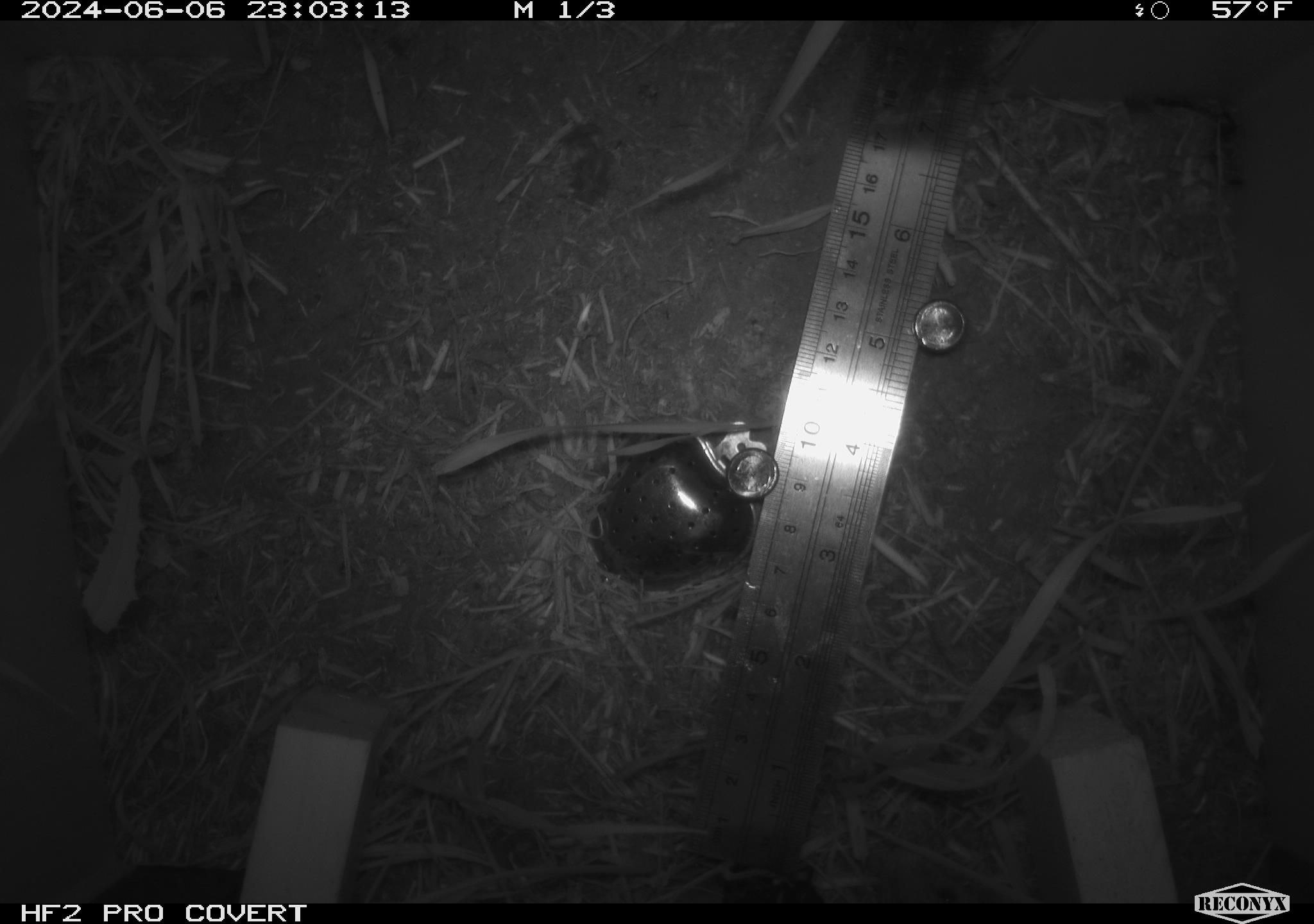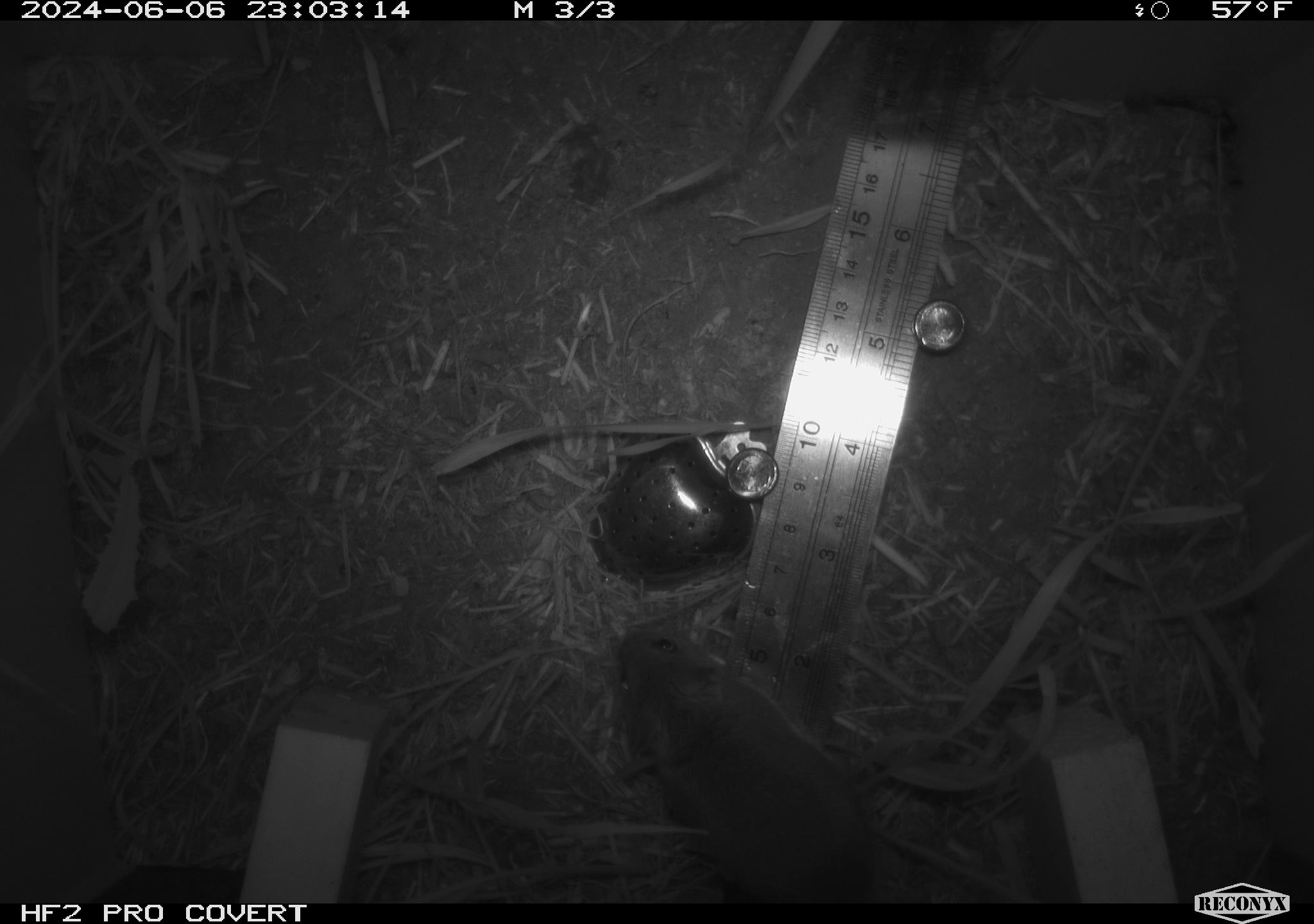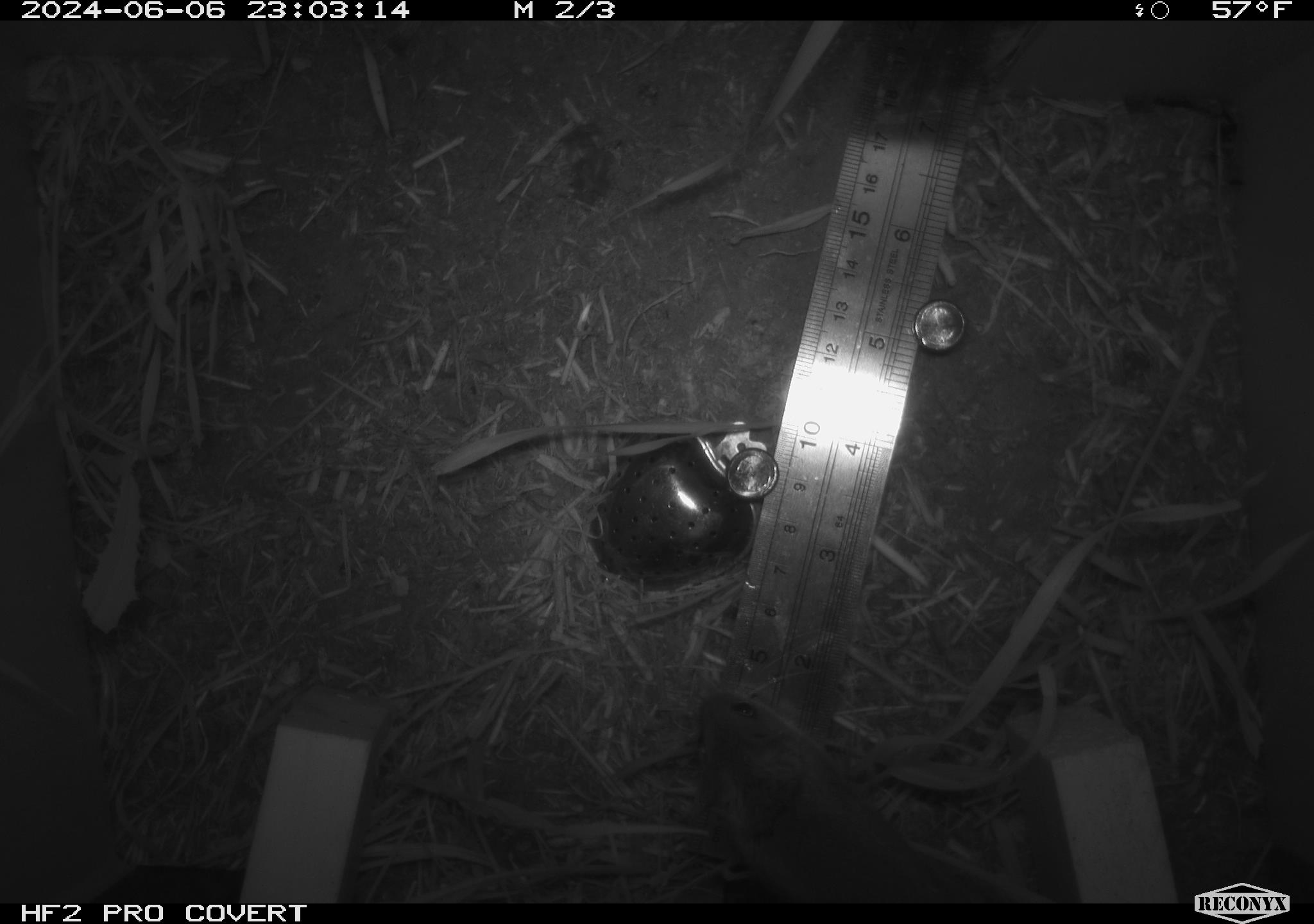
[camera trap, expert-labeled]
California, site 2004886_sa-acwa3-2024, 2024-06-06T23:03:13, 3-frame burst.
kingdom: Animalia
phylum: Chordata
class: Mammalia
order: Rodentia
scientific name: Rodentia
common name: mouse species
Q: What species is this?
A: Mouse species (Rodentia).